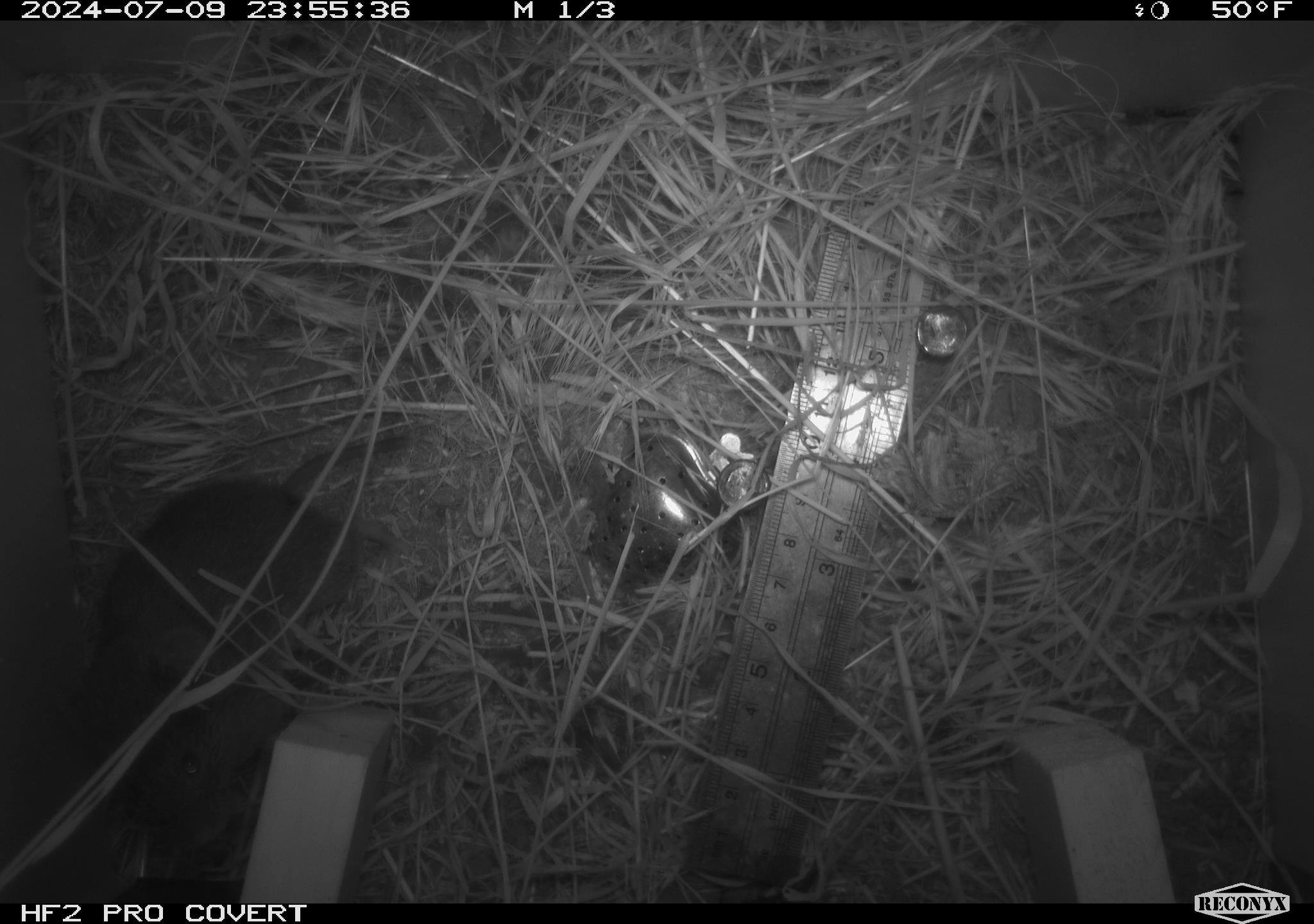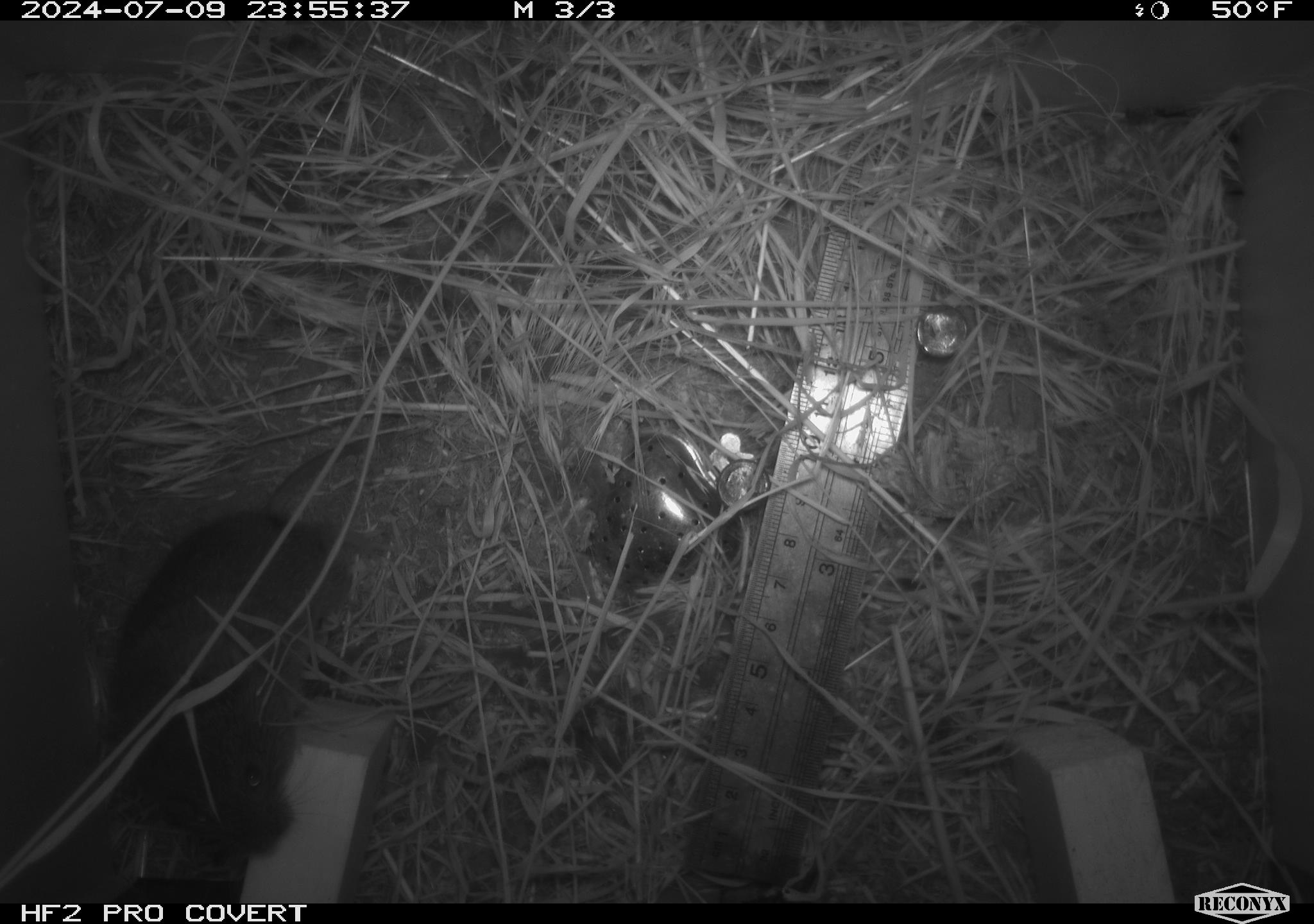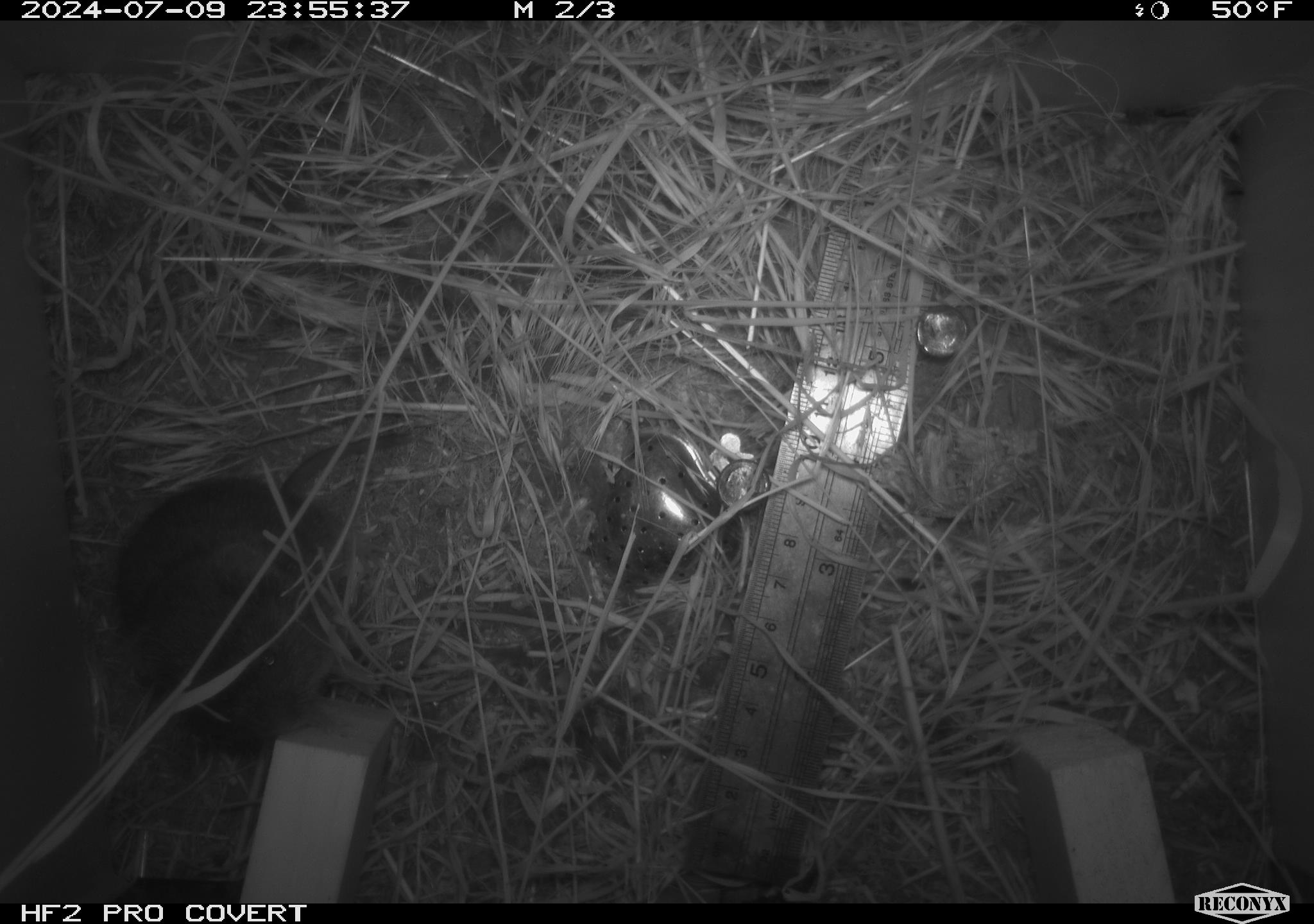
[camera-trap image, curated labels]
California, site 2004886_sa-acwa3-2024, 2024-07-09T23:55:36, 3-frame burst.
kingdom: Animalia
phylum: Chordata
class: Mammalia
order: Rodentia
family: Cricetidae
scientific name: Arvicolinae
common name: voles, lemmings, and muskrats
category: arvicolinae subfamily